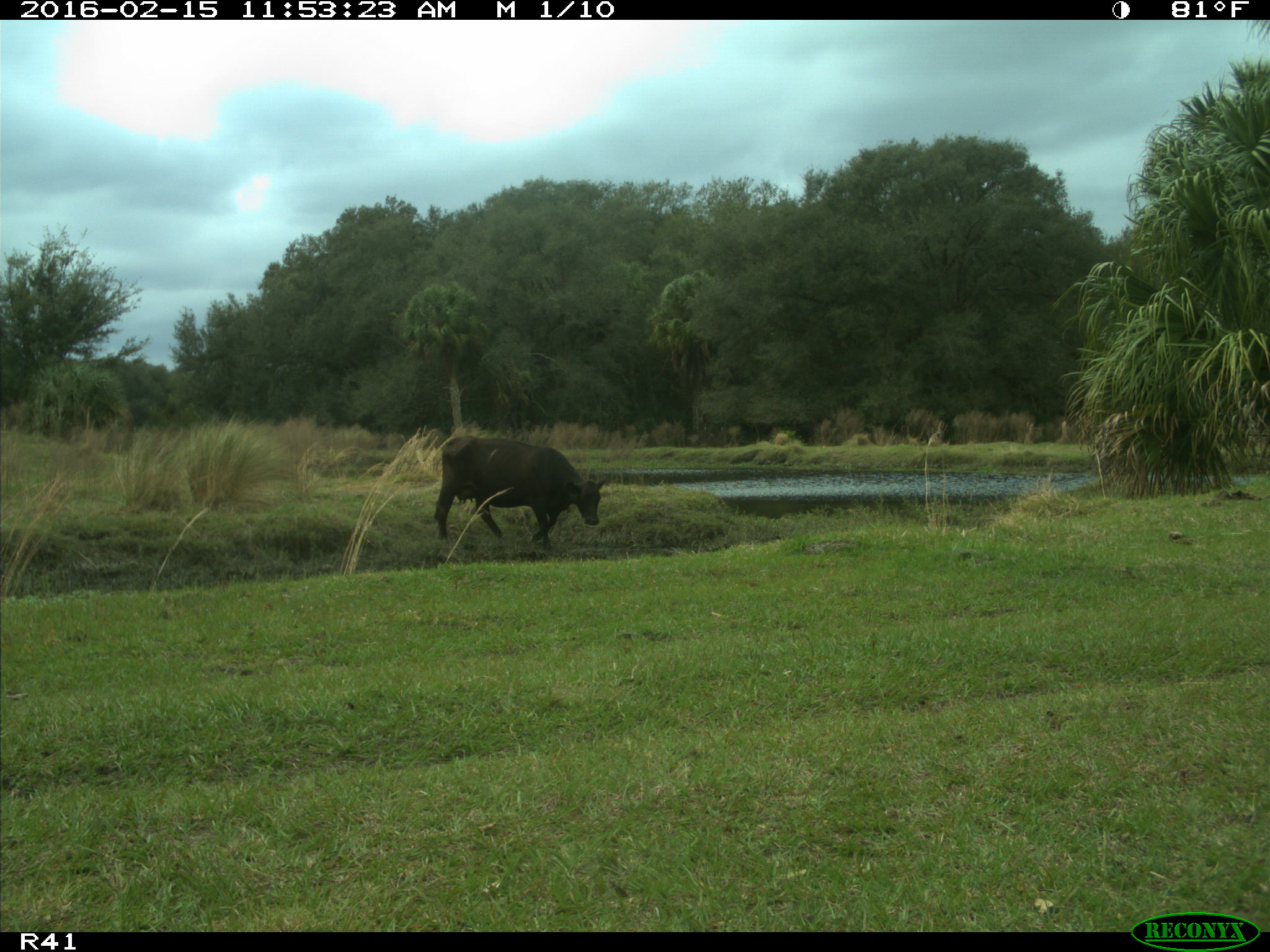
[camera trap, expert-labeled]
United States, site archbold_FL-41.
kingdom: Animalia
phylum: Chordata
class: Mammalia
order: Artiodactyla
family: Bovidae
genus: Bos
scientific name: Bos taurus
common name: domestic cow